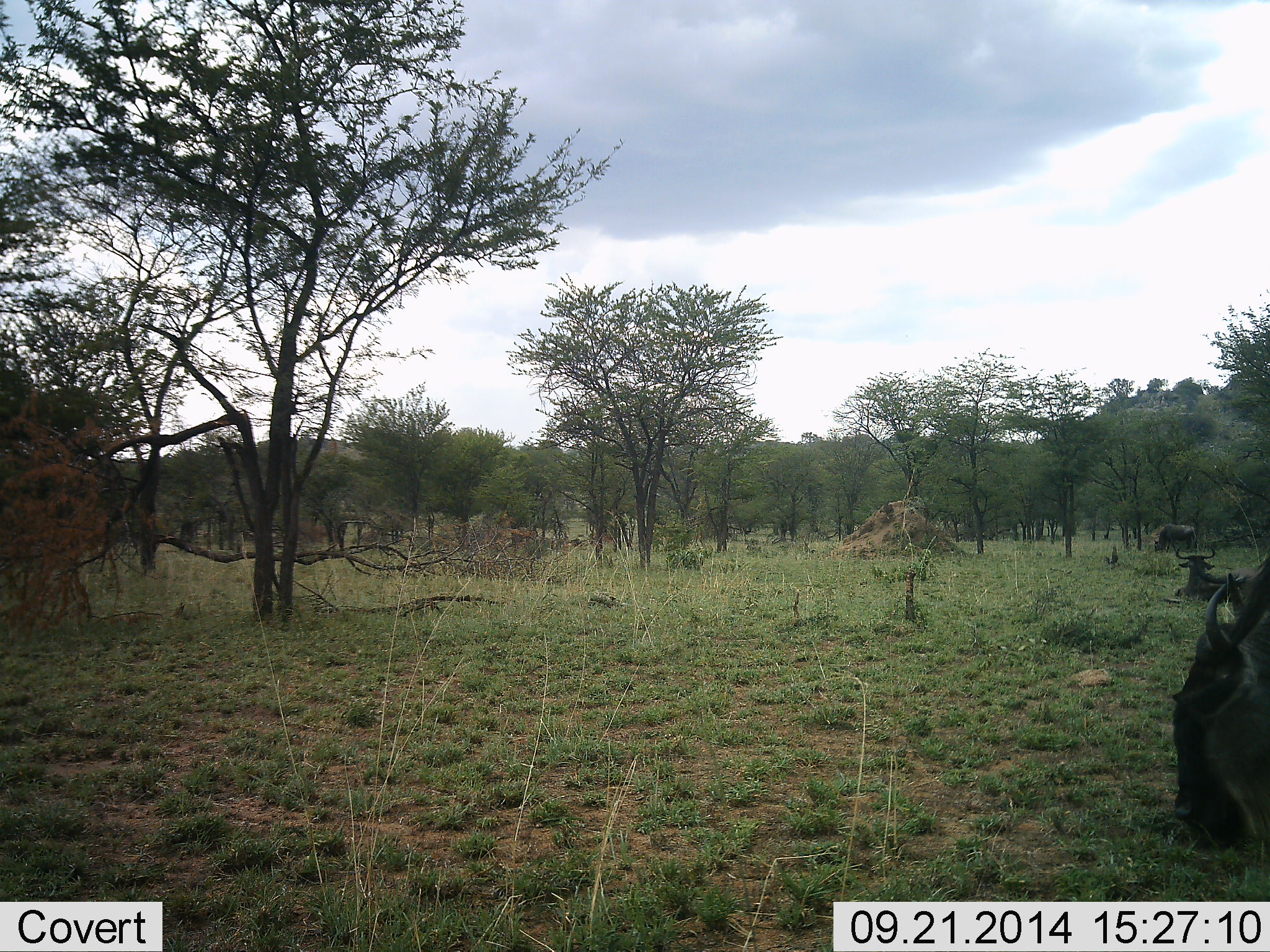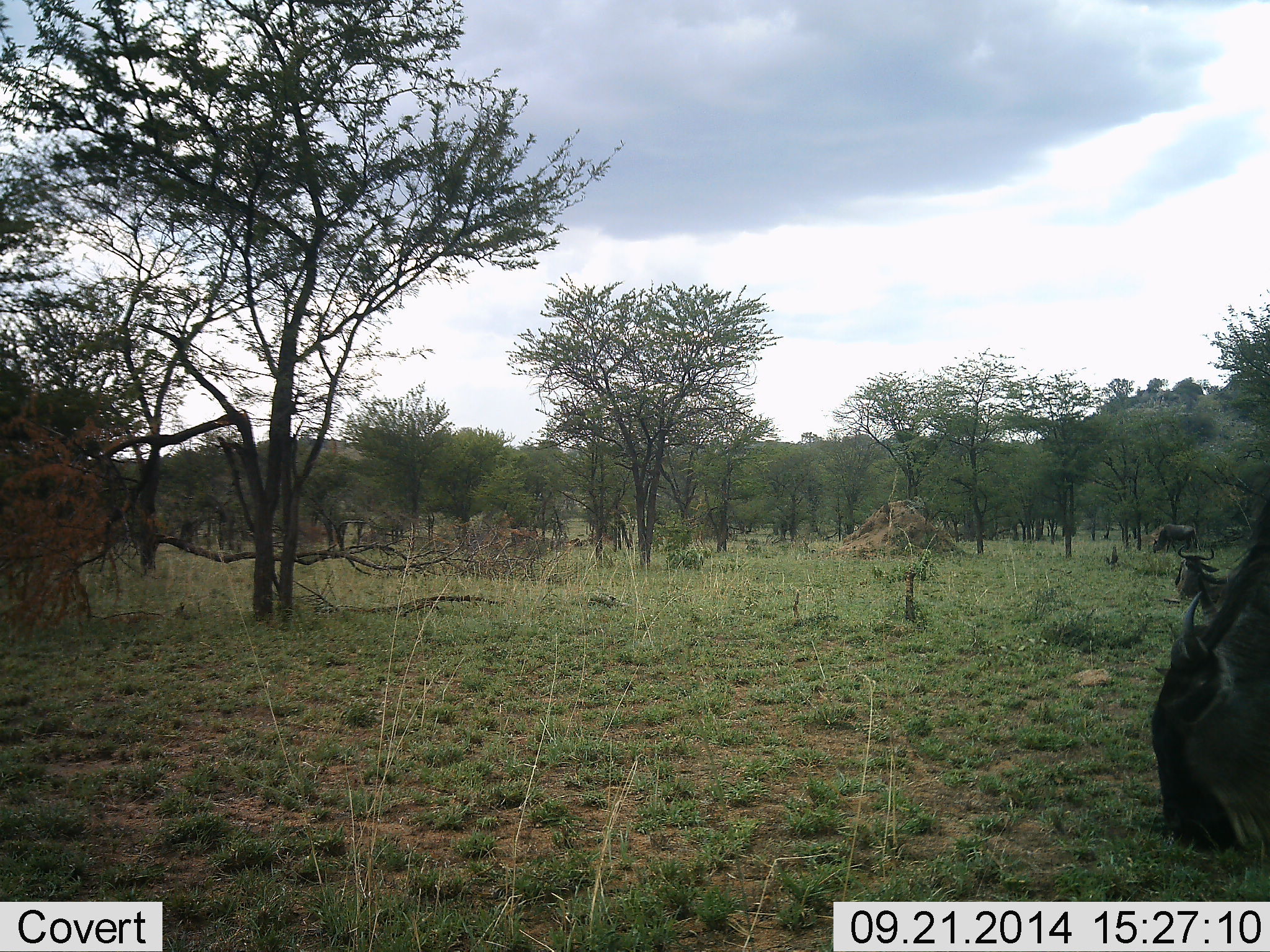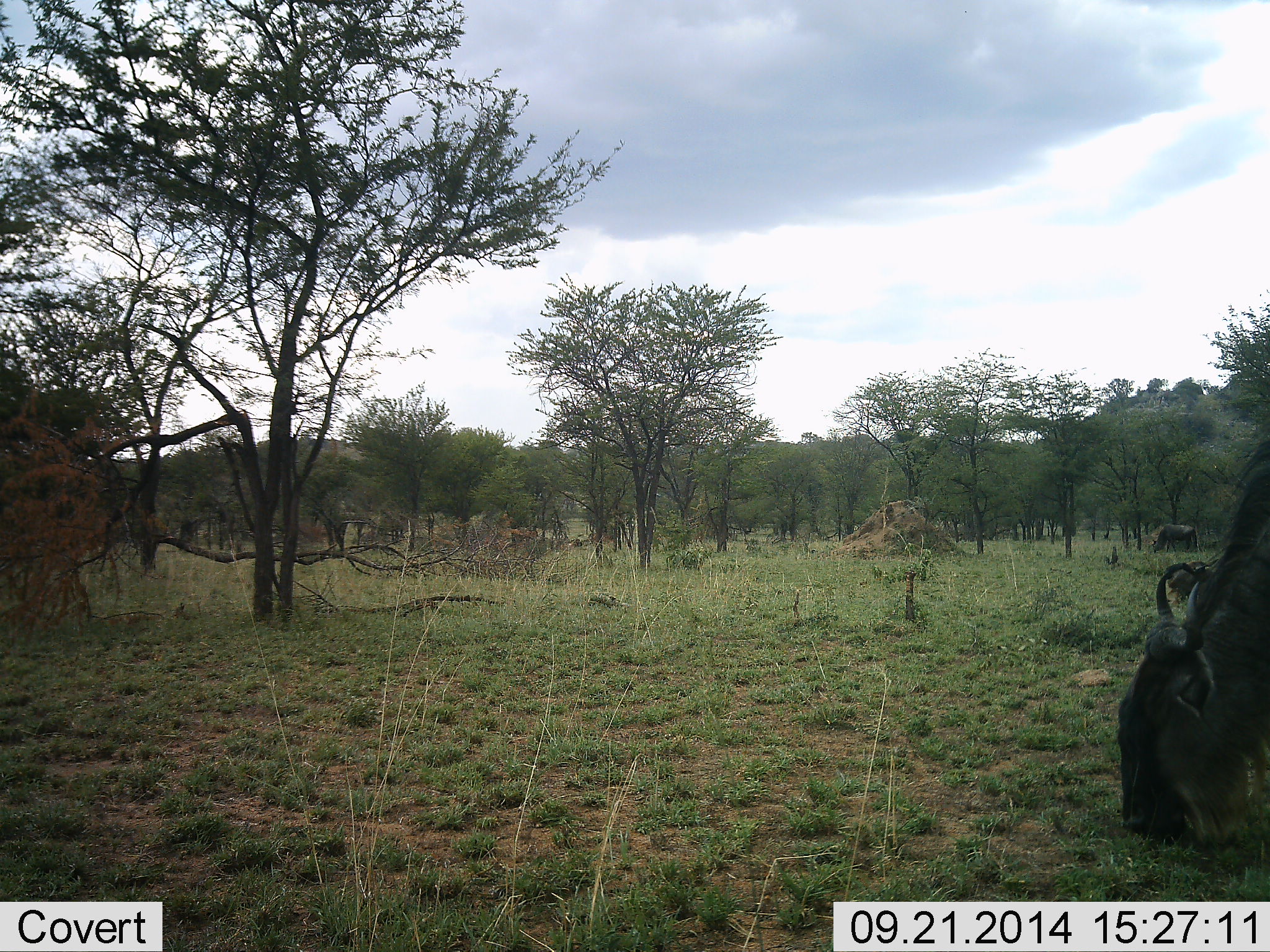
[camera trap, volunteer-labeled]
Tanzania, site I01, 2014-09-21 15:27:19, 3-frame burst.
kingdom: Animalia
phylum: Chordata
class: Mammalia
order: Artiodactyla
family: Bovidae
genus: Connochaetes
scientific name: Connochaetes taurinus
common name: blue wildebeest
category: wildebeest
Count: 2.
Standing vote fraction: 10%.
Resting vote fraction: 40%.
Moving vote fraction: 10%.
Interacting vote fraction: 0%.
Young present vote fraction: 0%.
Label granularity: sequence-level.